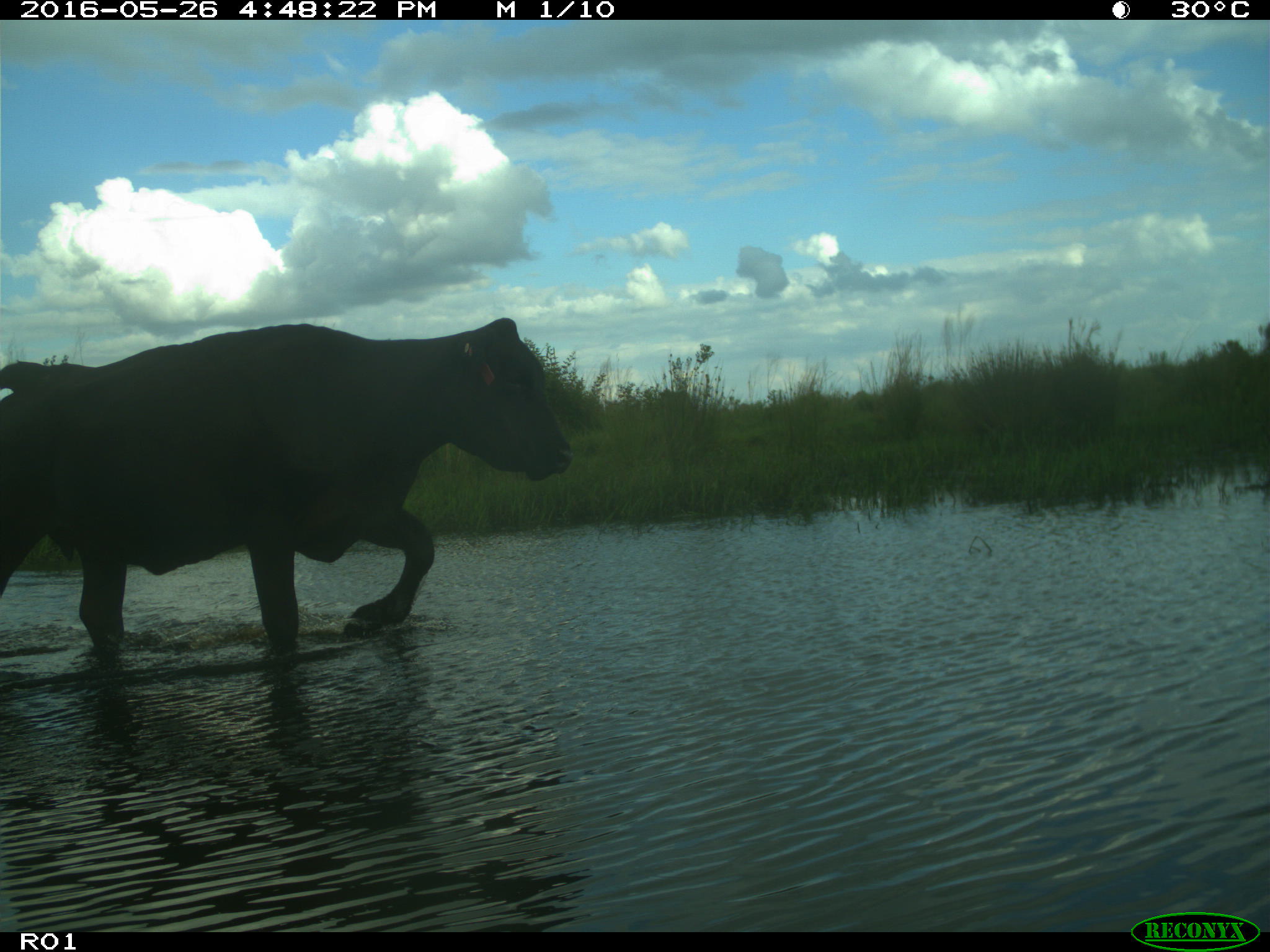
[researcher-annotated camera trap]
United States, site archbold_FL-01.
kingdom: Animalia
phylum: Chordata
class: Mammalia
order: Artiodactyla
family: Bovidae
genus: Bos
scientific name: Bos taurus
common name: domestic cow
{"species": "Bos taurus (domestic cow)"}